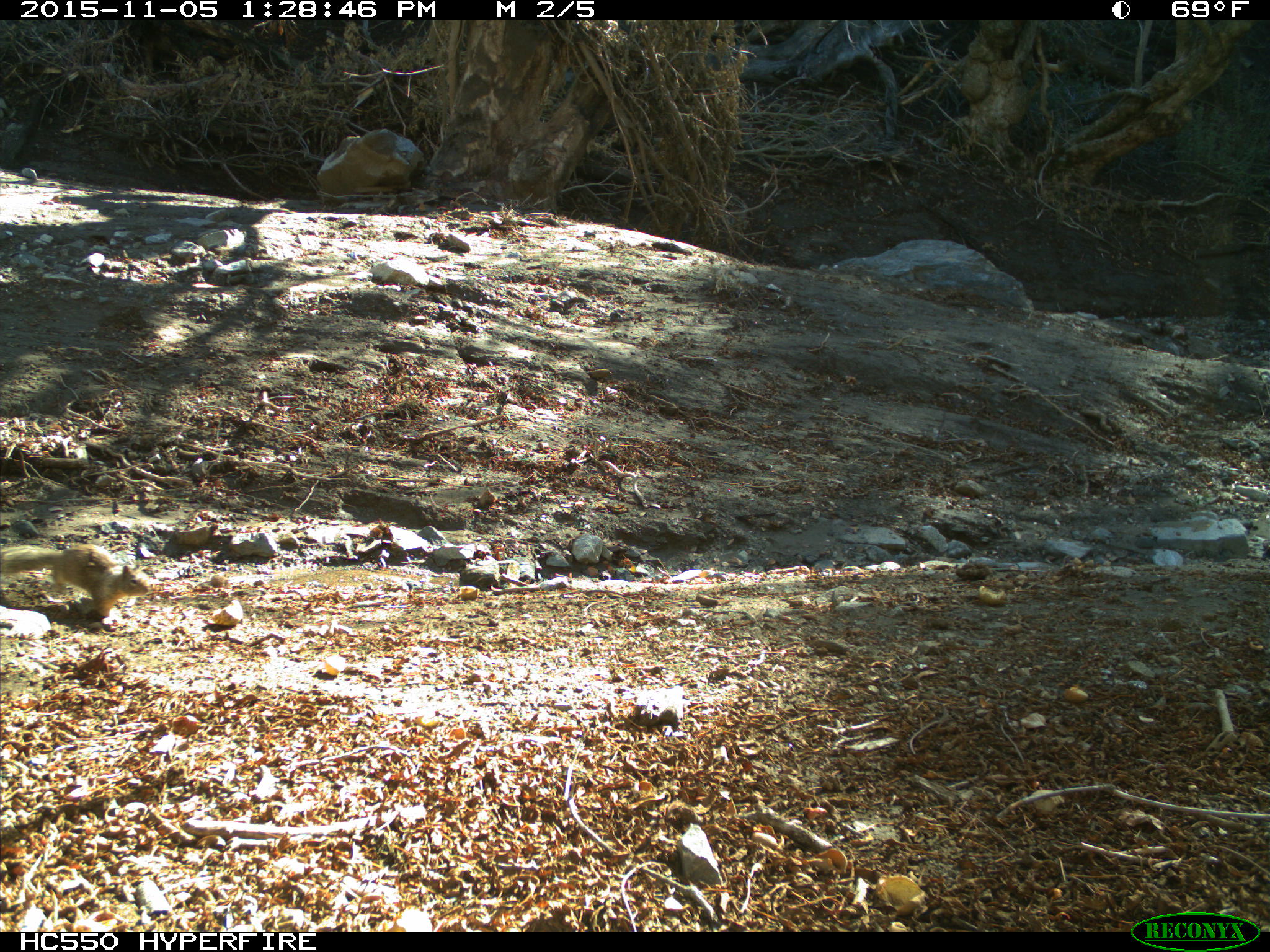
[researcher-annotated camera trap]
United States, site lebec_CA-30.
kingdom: Animalia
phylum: Chordata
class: Mammalia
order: Rodentia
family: Sciuridae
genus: Otospermophilus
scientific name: Otospermophilus beecheyi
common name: california ground squirrel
Otospermophilus beecheyi (california ground squirrel).